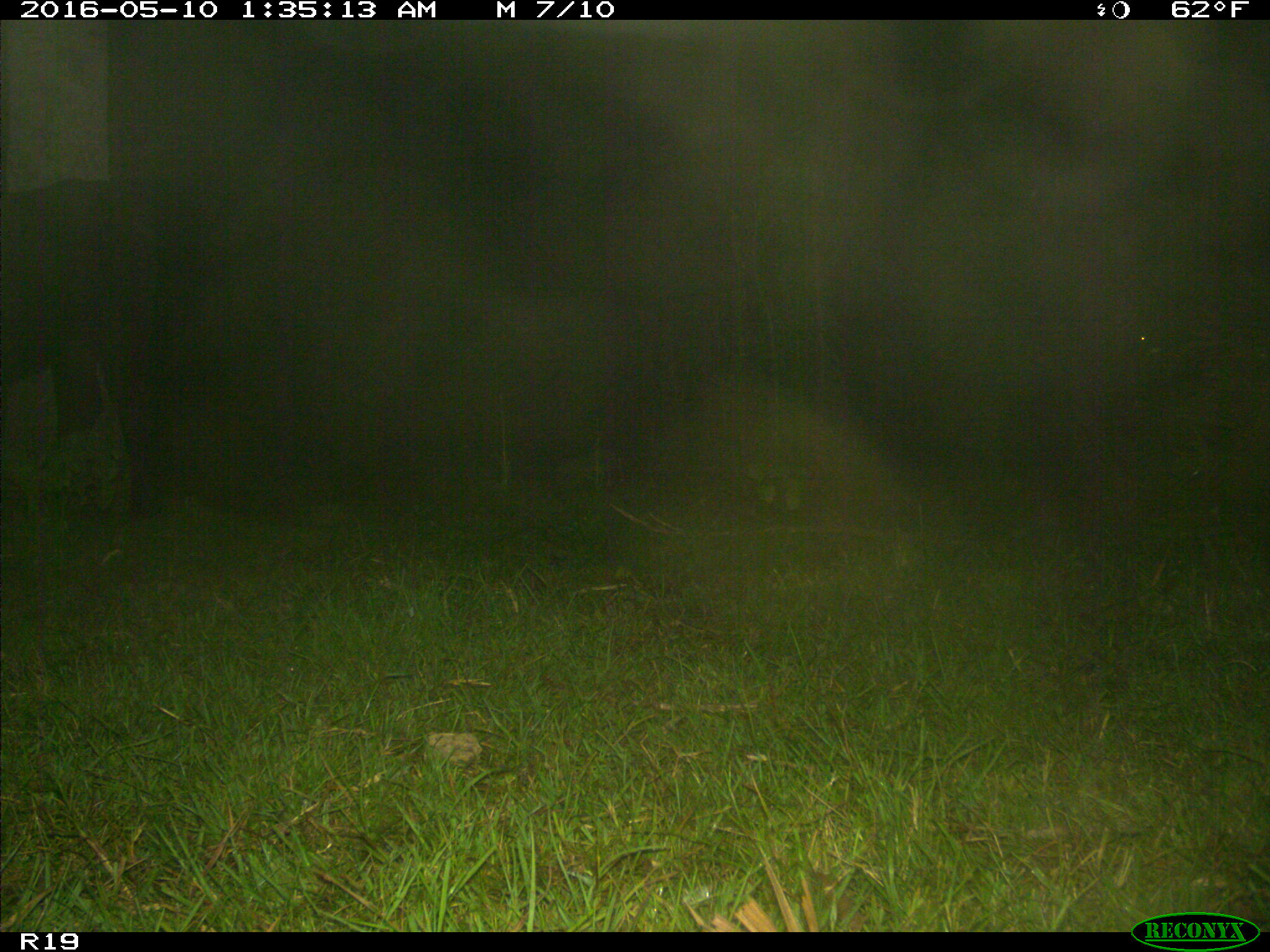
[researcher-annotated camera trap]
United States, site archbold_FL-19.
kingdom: Animalia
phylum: Chordata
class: Mammalia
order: Artiodactyla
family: Bovidae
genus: Bos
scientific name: Bos taurus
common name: domestic cow